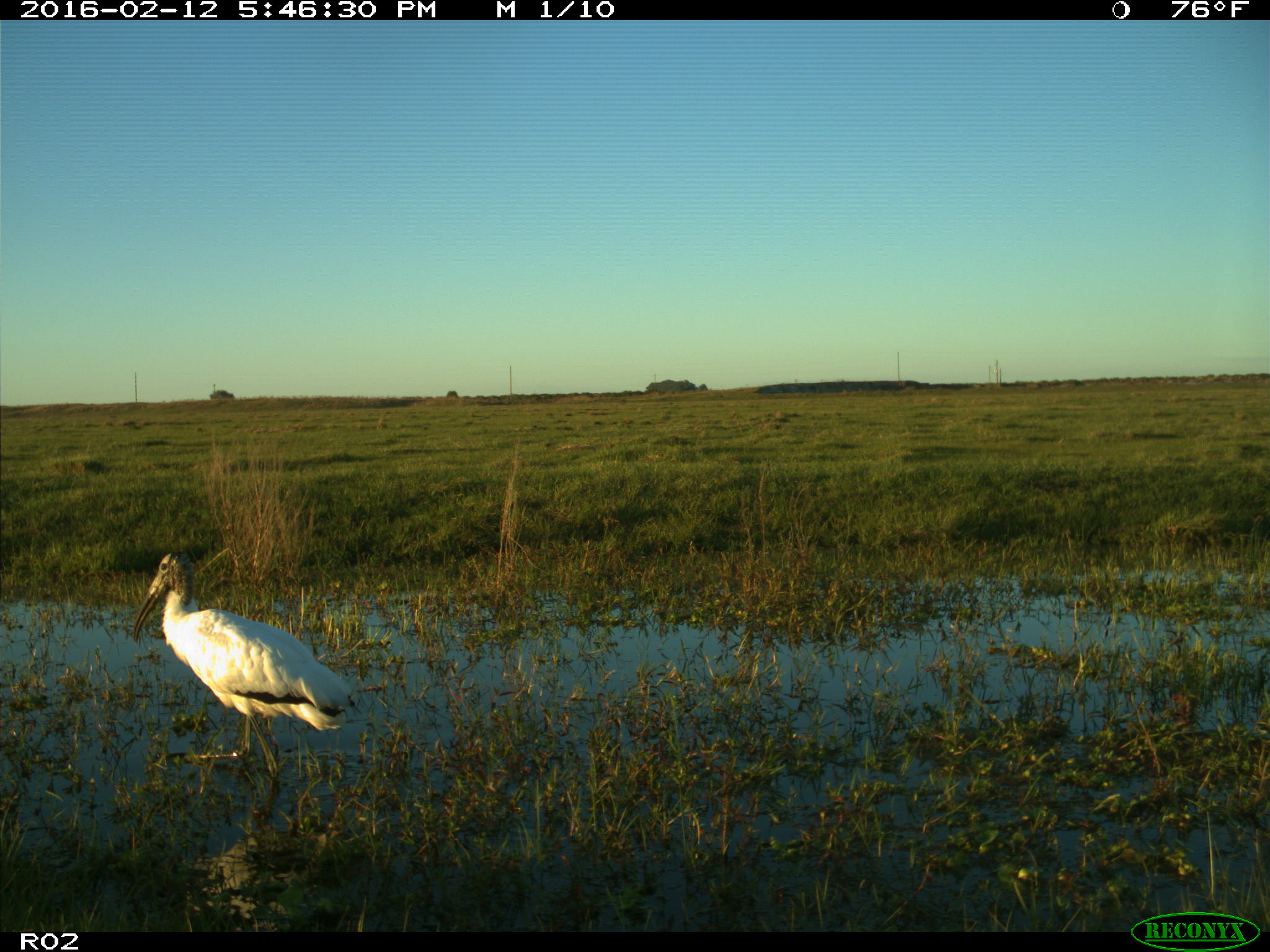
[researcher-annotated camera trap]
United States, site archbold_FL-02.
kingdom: Animalia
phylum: Chordata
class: Aves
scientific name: Aves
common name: birds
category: unidentified bird